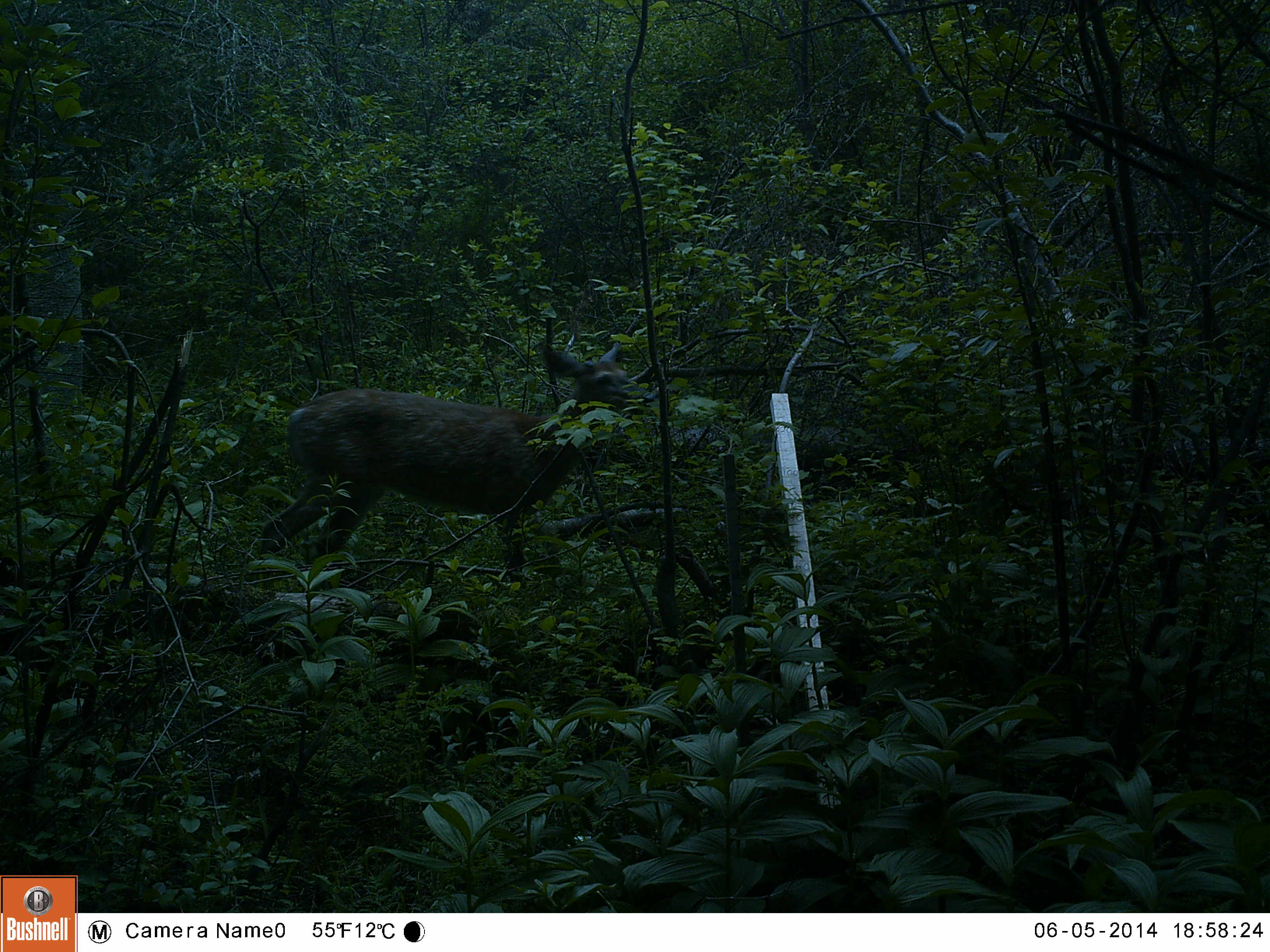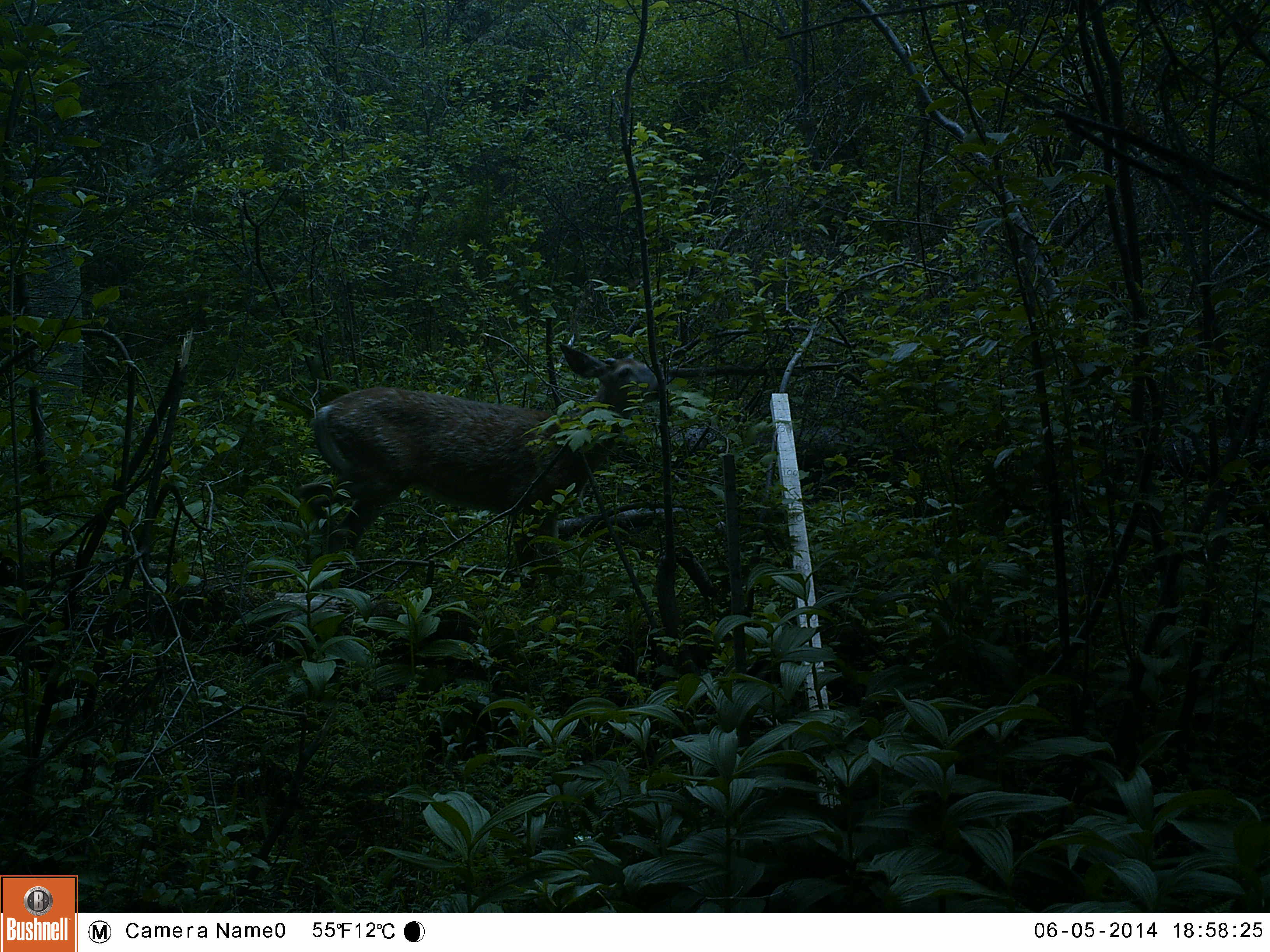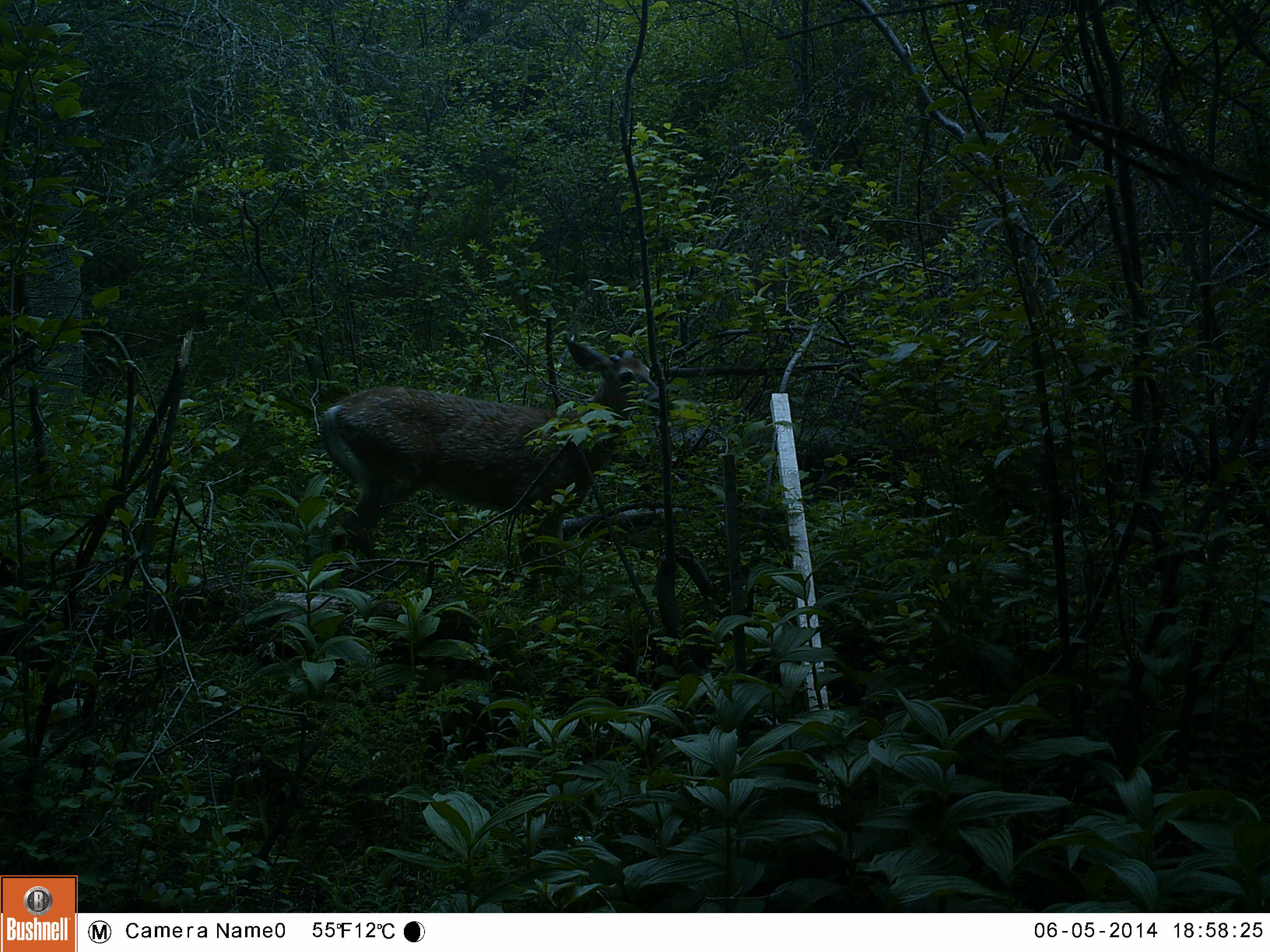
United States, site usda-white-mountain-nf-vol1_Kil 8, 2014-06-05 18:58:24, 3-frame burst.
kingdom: Animalia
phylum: Chordata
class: Mammalia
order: Artiodactyla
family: Cervidae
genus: Odocoileus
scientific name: Odocoileus virginianus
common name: white-tailed deer